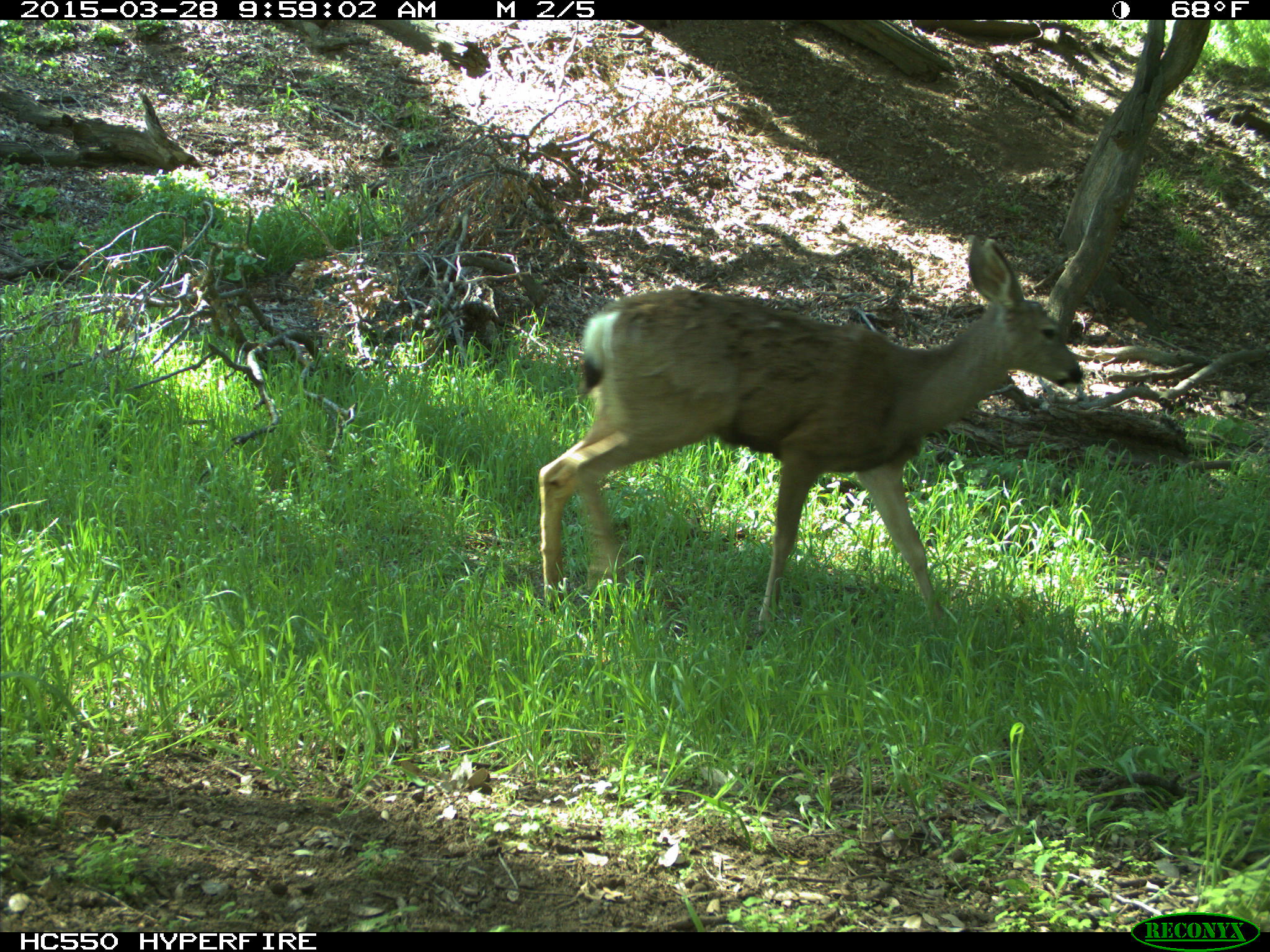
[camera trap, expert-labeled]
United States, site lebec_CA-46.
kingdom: Animalia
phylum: Chordata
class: Mammalia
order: Artiodactyla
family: Cervidae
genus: Odocoileus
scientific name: Odocoileus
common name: deer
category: unidentified deer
Unidentified deer (deer) (Odocoileus).